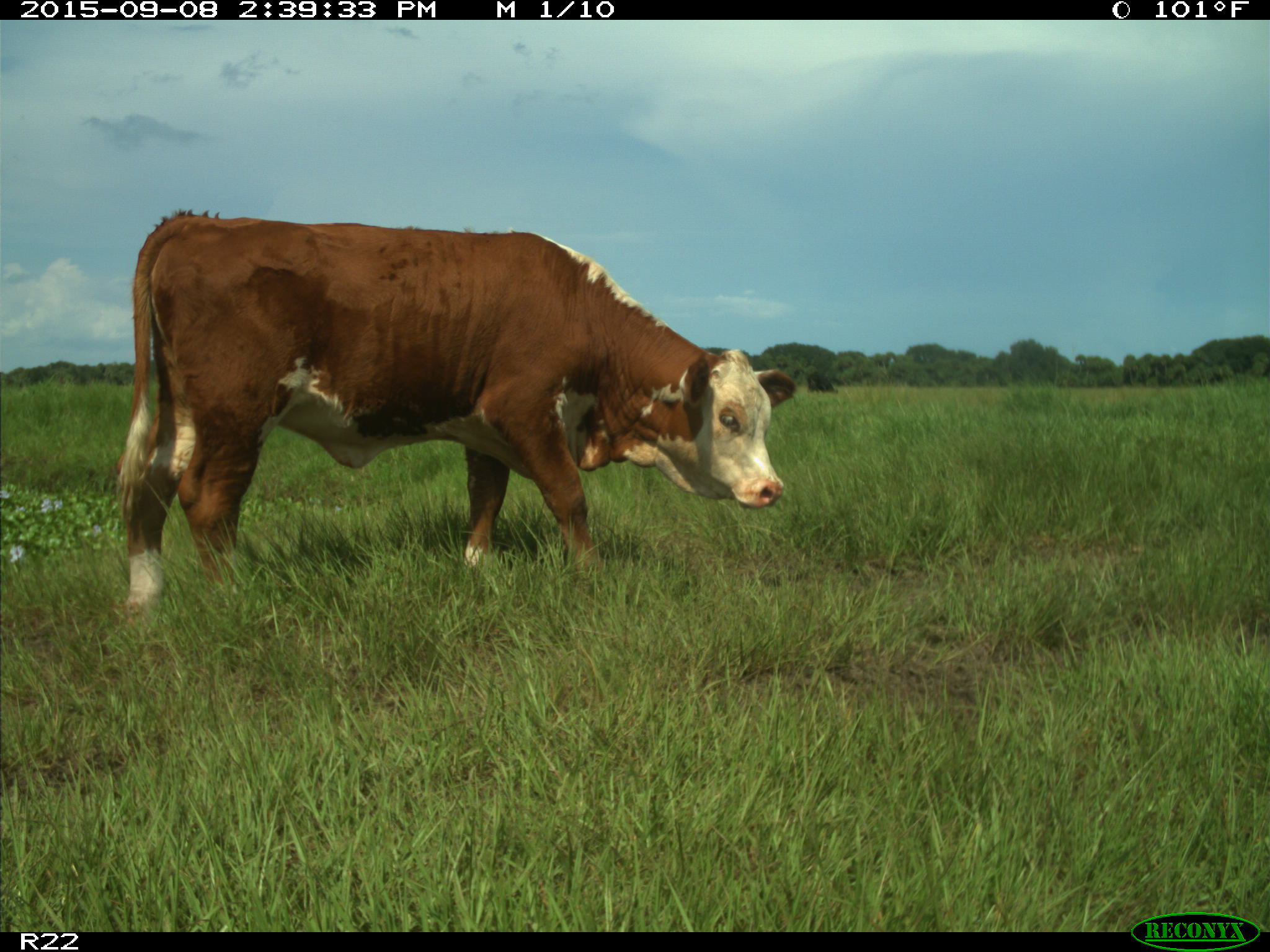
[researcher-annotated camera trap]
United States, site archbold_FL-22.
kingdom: Animalia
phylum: Chordata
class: Mammalia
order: Artiodactyla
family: Bovidae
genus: Bos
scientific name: Bos taurus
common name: domestic cow